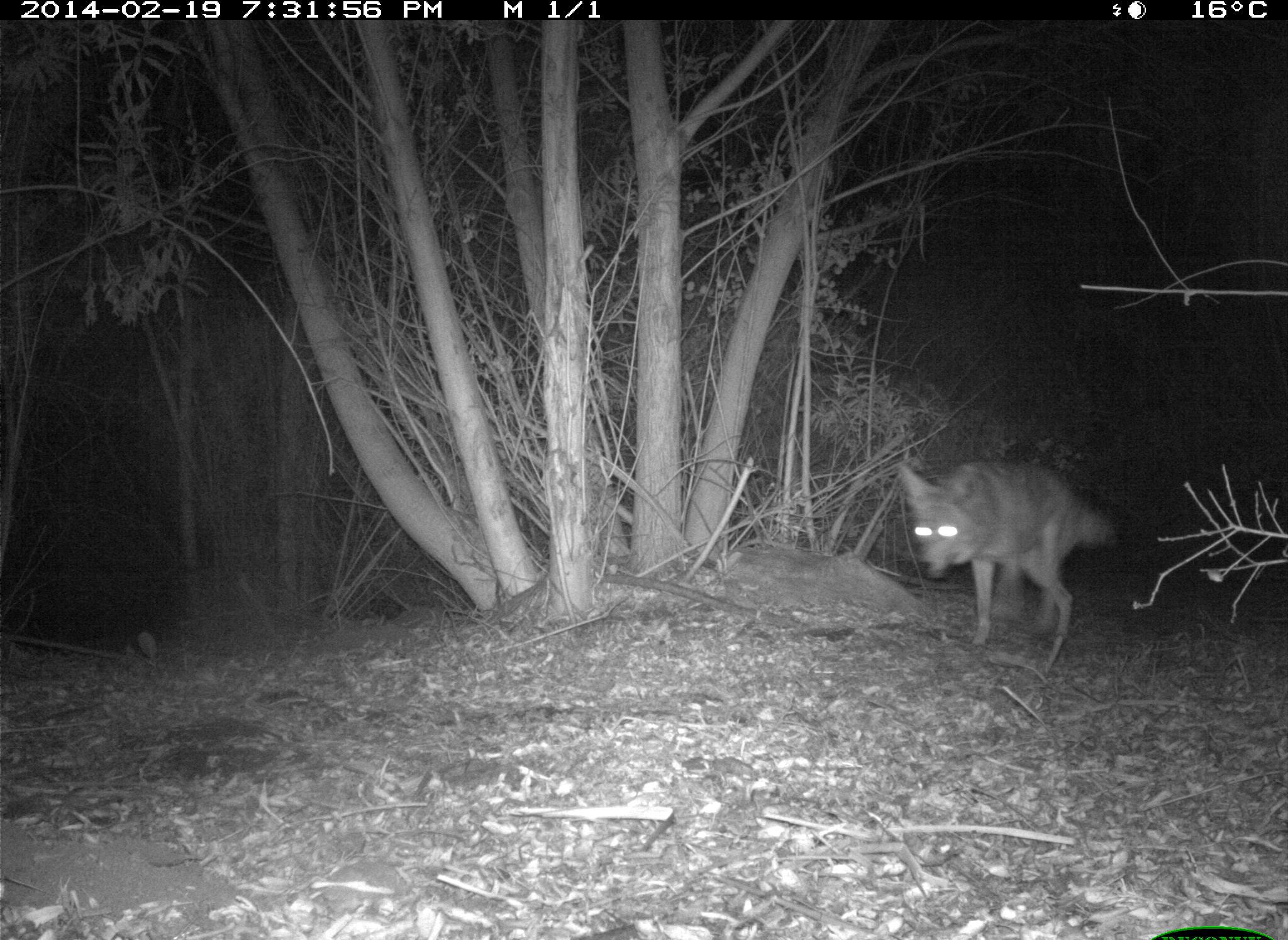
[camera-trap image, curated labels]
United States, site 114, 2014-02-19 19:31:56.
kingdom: Animalia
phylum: Chordata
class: Mammalia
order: Carnivora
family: Canidae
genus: Canis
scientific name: Canis latrans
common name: coyote